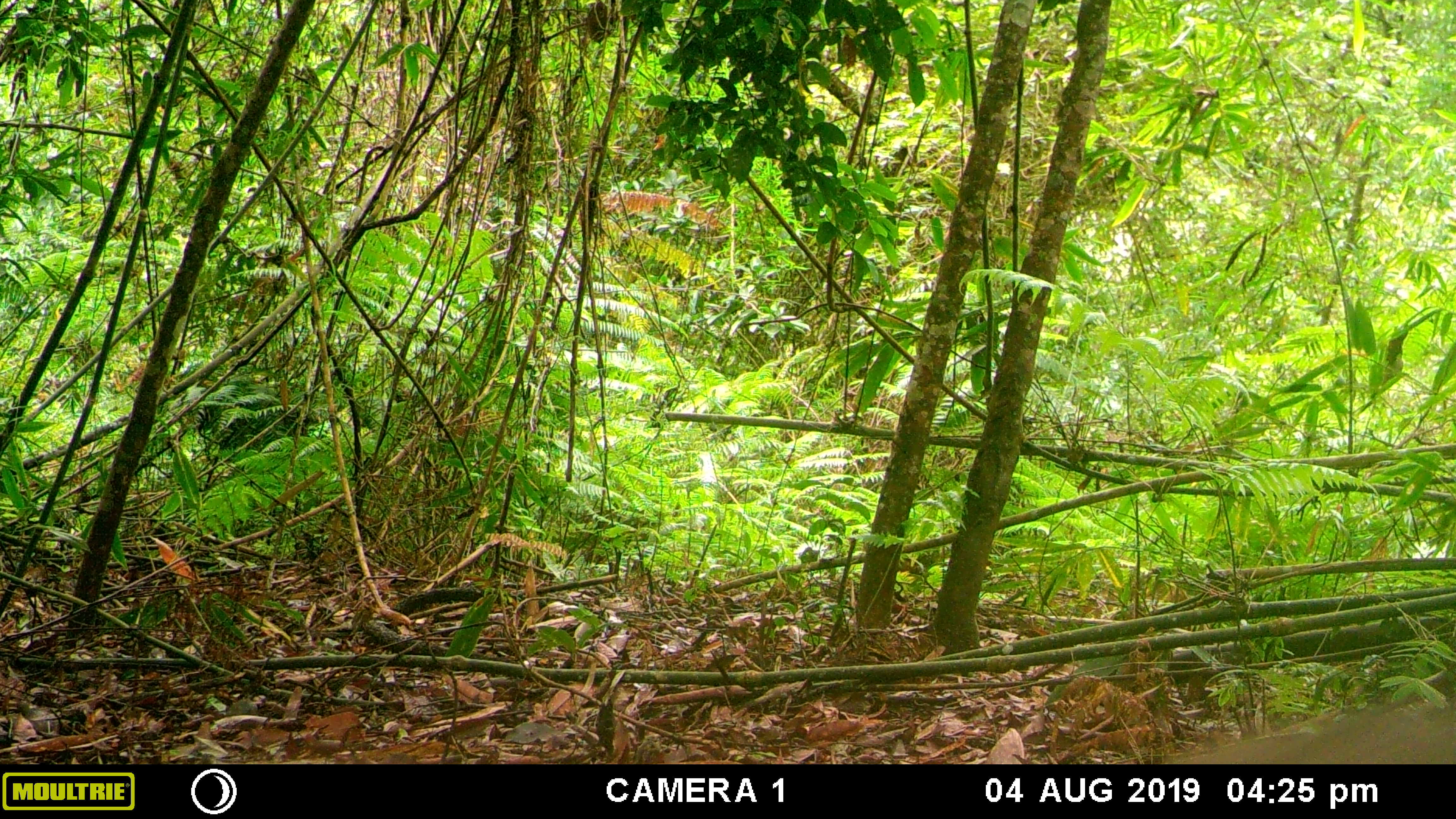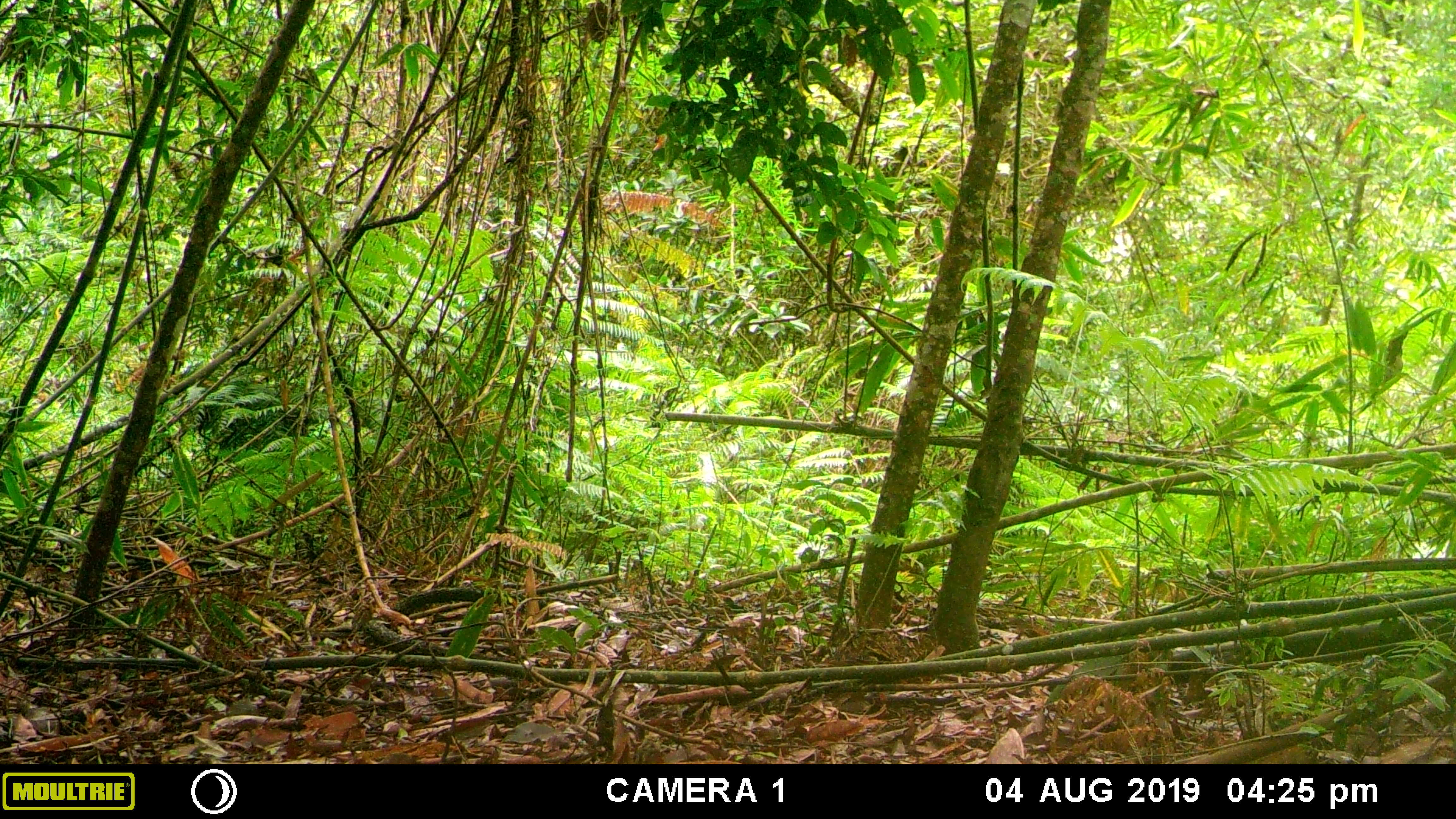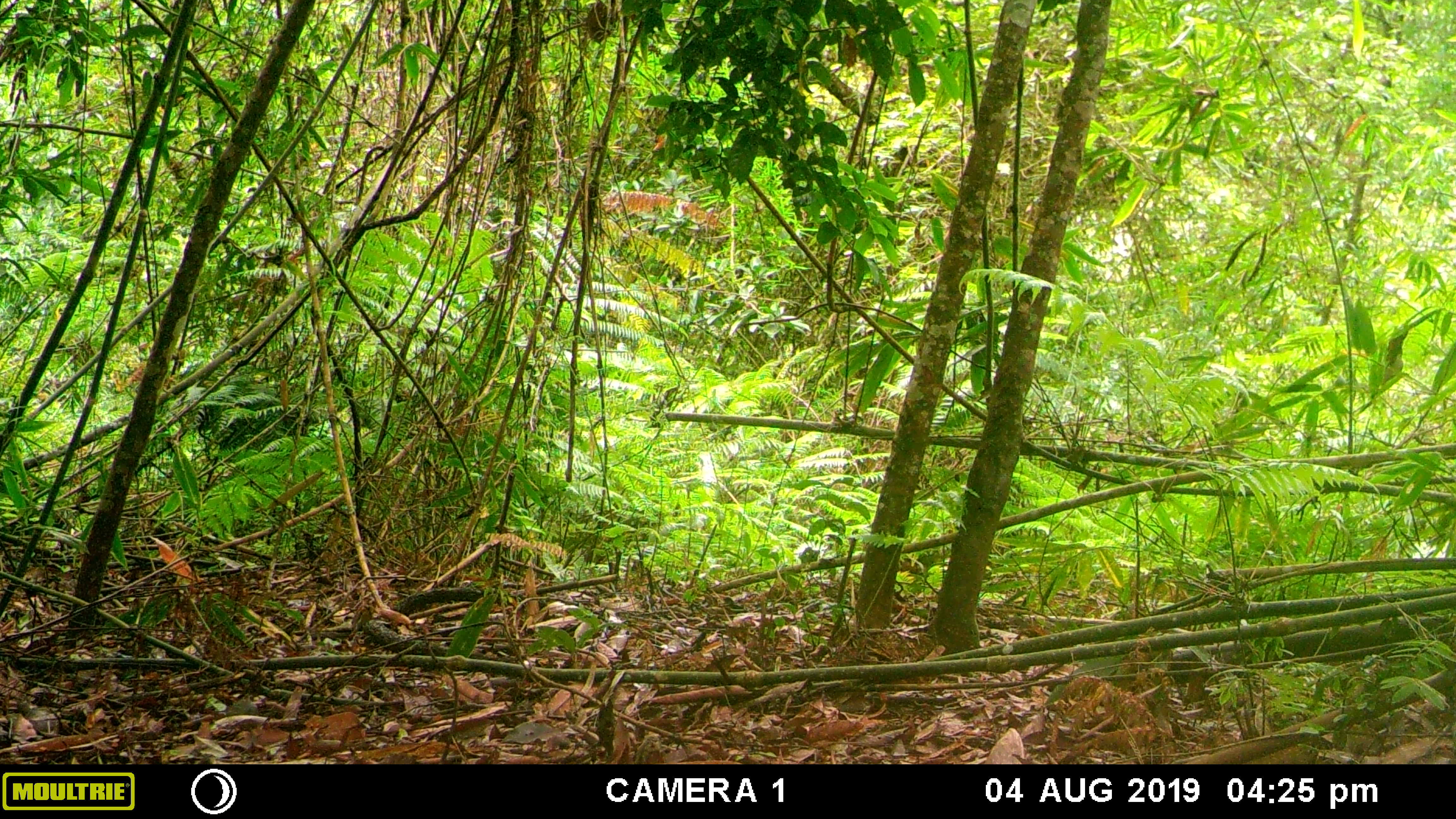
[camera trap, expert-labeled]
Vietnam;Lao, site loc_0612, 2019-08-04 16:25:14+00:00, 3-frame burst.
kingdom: Animalia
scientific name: Animalia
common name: animal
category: unidentified animal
Unidentified animal (animal) (Animalia). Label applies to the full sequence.